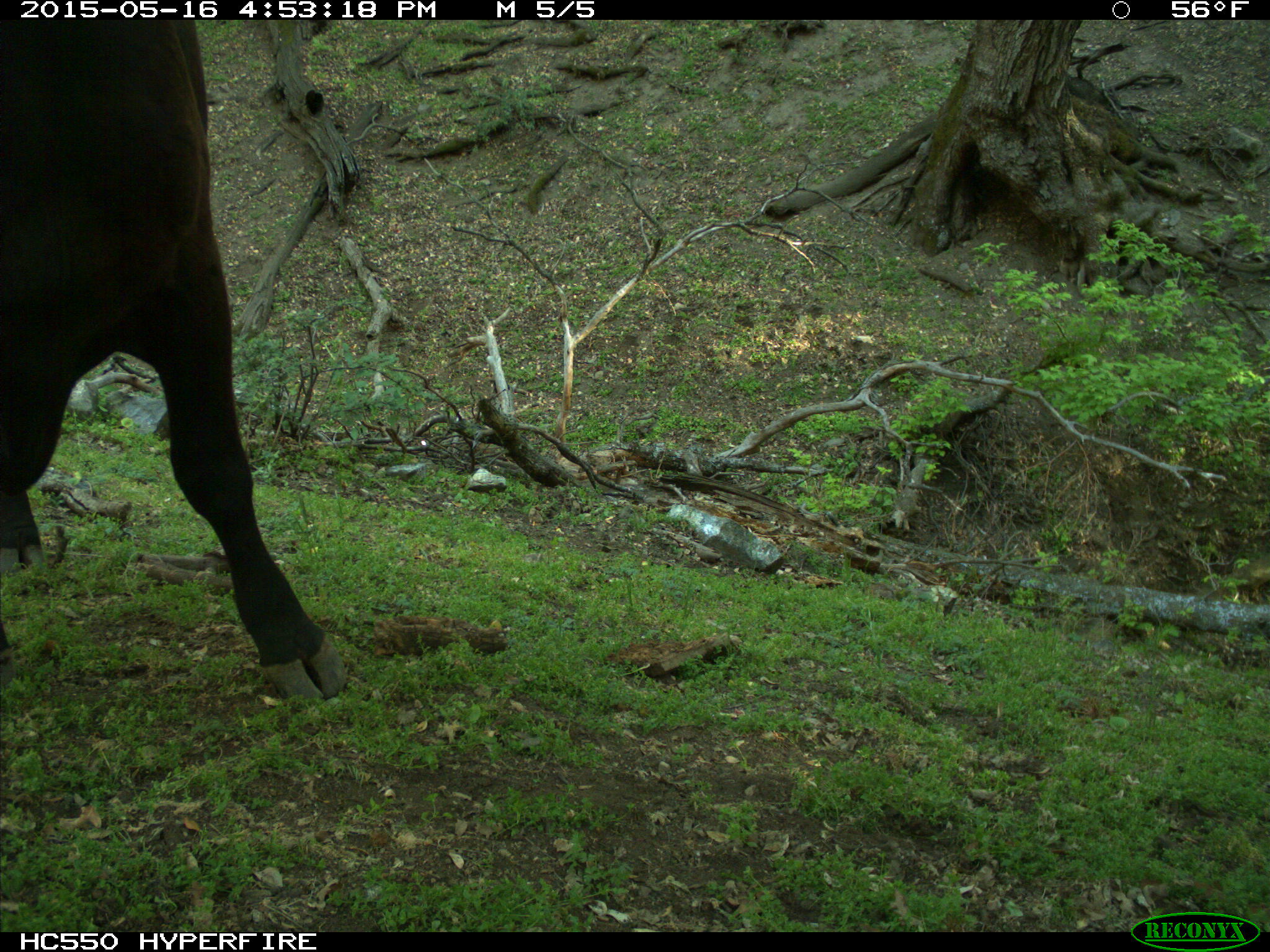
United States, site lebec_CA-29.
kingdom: Animalia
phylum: Chordata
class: Mammalia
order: Artiodactyla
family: Bovidae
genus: Bos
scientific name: Bos taurus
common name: domestic cow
Bos taurus (domestic cow).